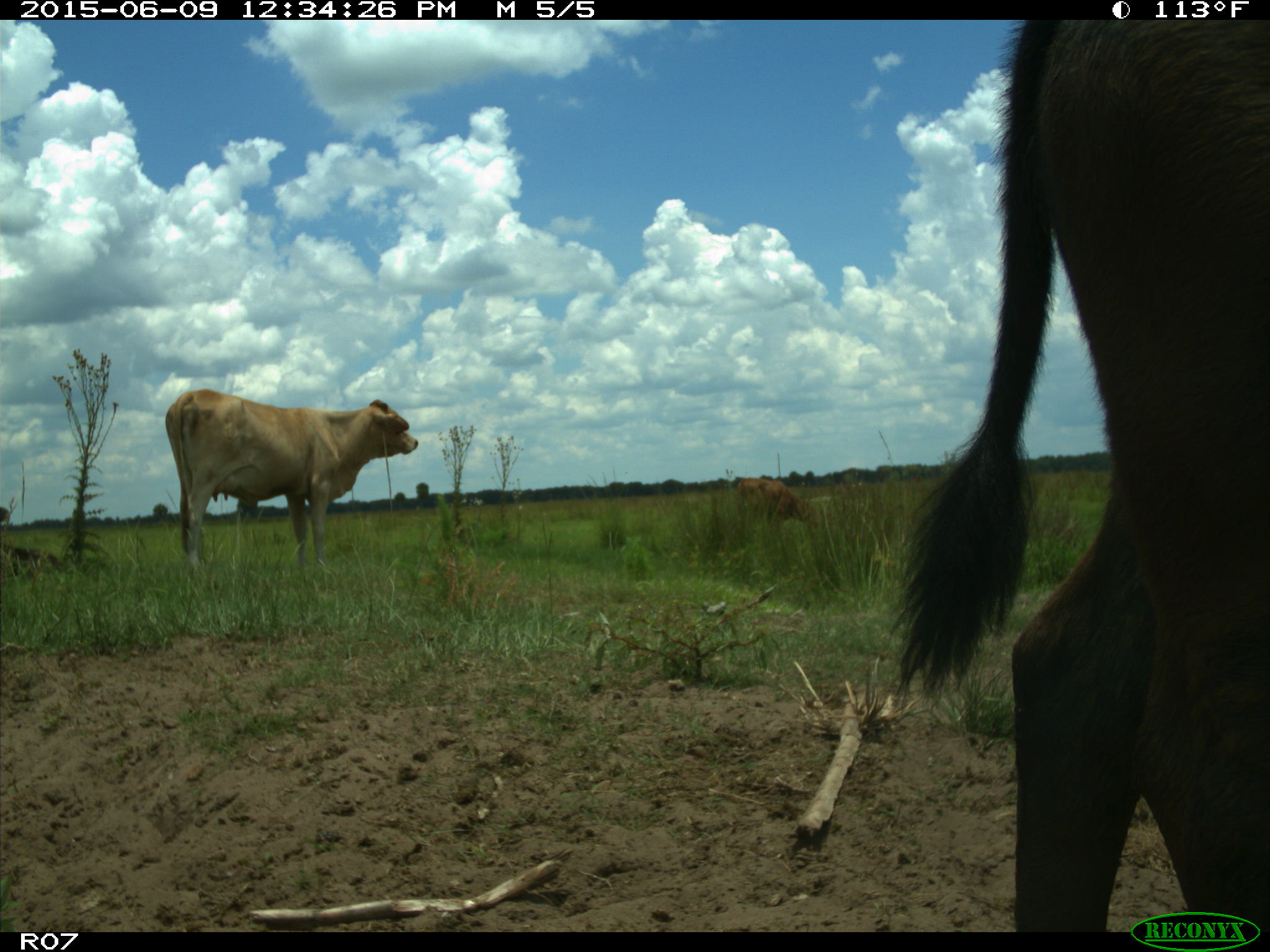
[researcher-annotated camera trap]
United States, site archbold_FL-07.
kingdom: Animalia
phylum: Chordata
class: Mammalia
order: Artiodactyla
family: Bovidae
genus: Bos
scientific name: Bos taurus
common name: domestic cow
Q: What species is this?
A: Bos taurus (domestic cow).